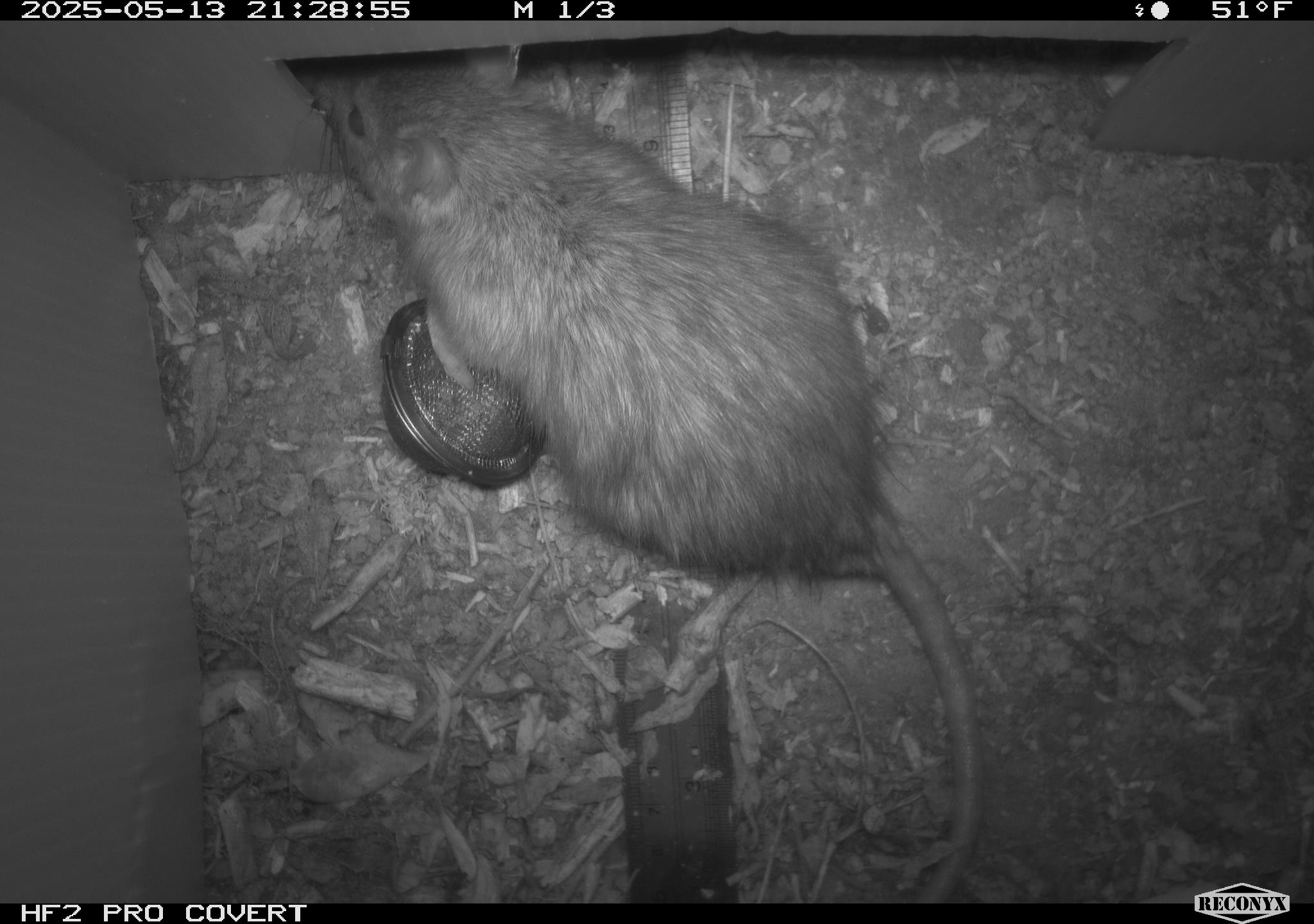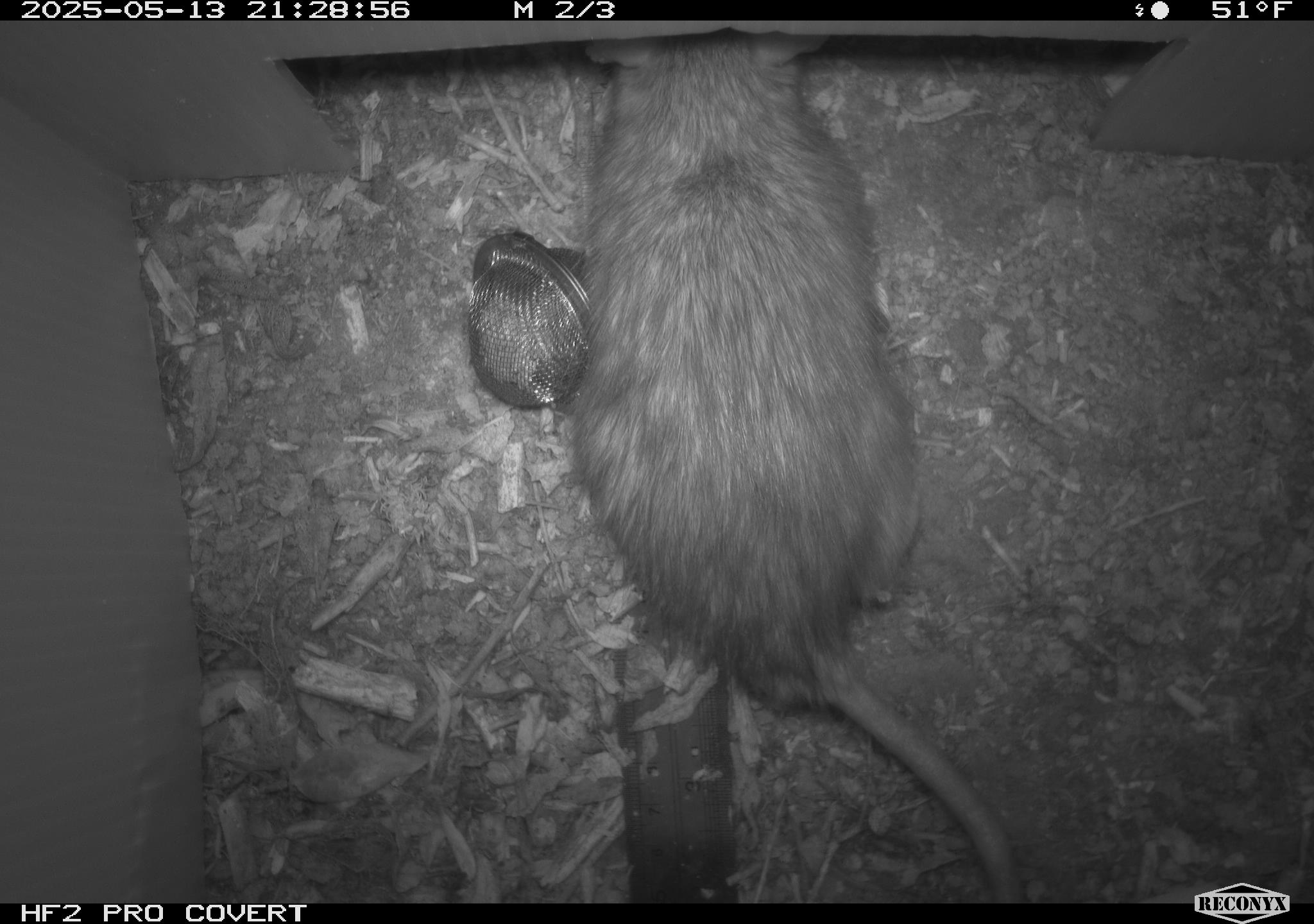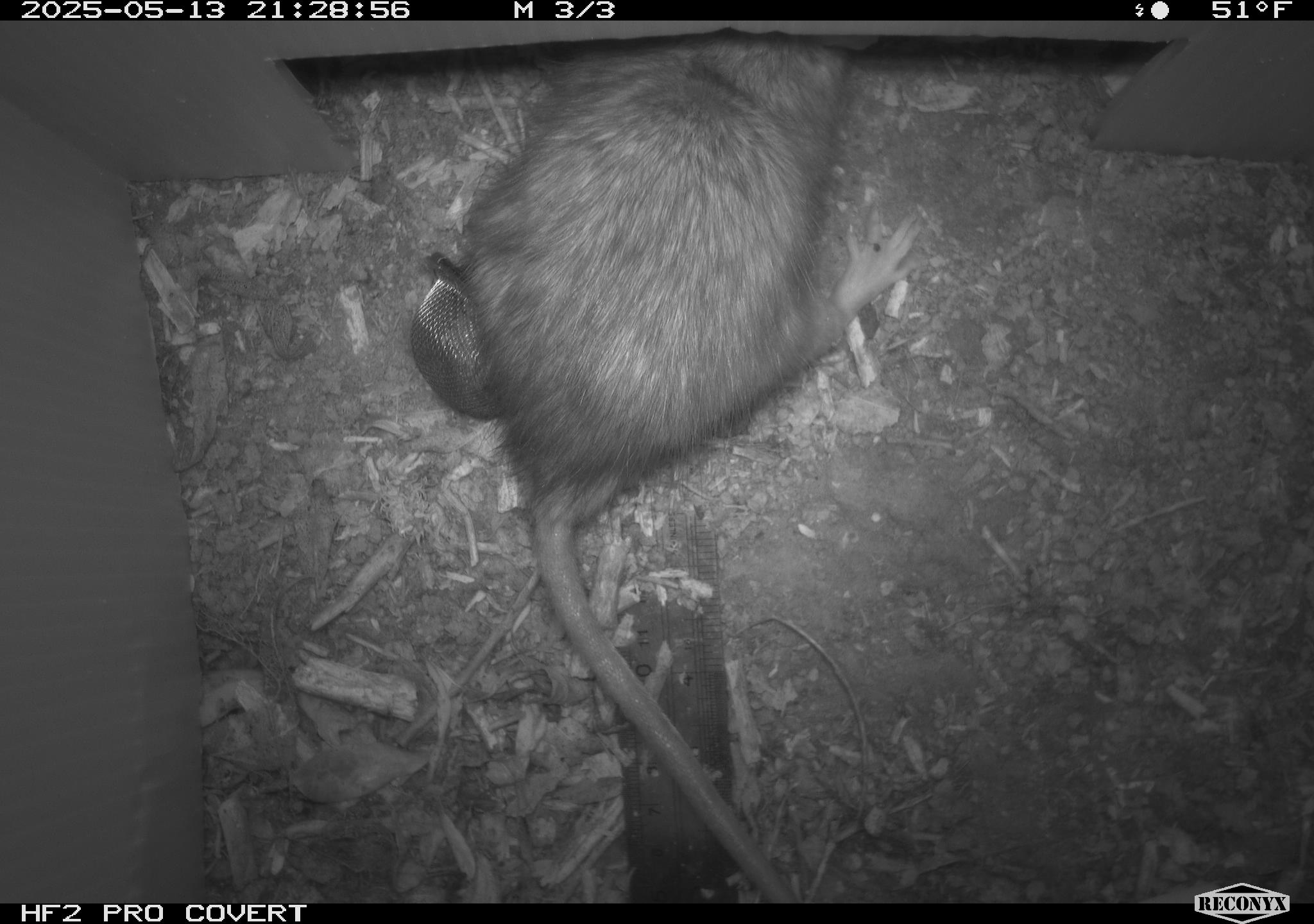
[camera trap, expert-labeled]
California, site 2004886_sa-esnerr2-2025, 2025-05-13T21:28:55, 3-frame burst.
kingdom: Animalia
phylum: Chordata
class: Mammalia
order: Rodentia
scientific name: Rodentia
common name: rodent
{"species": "rodent (Rodentia)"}